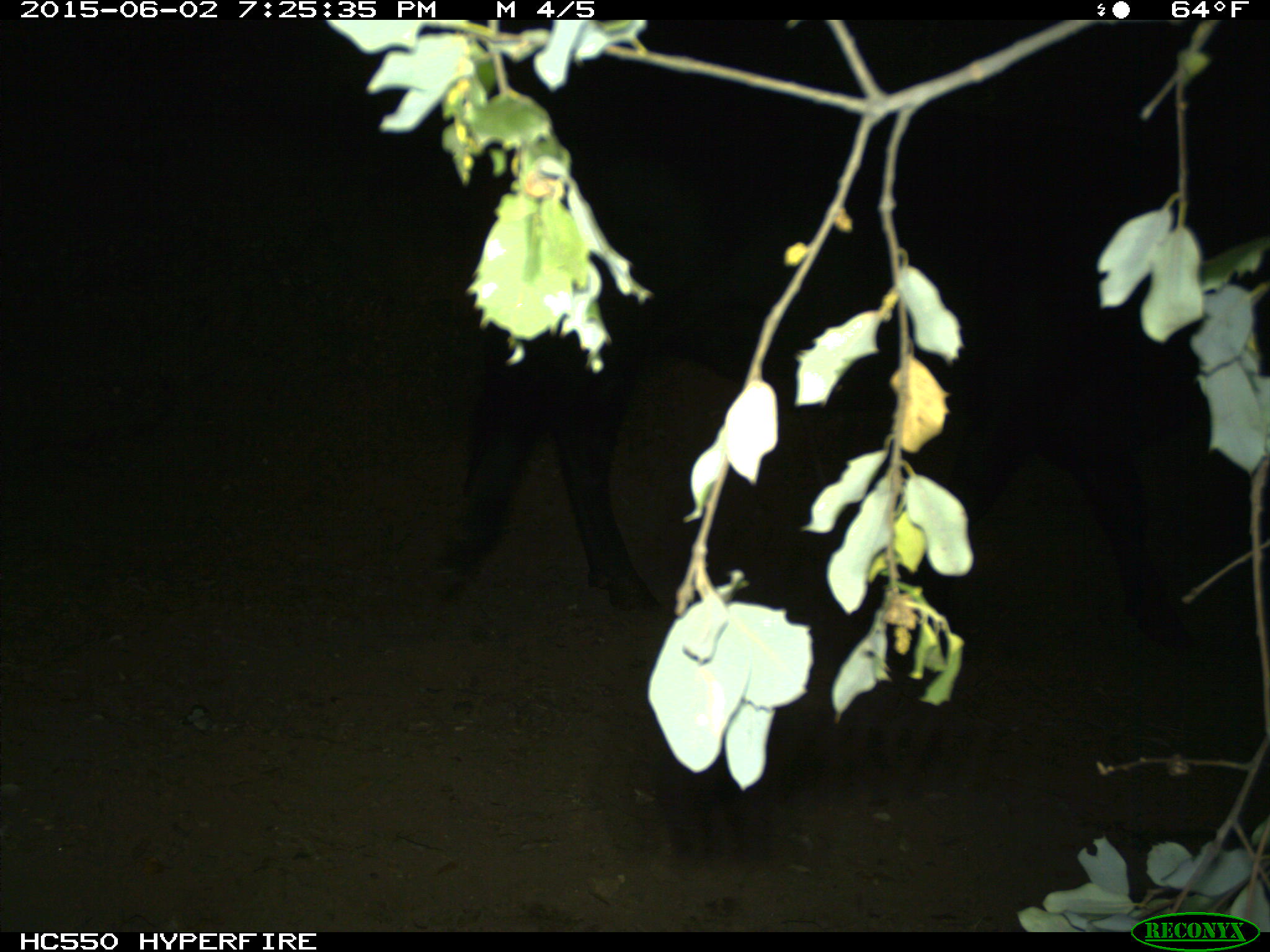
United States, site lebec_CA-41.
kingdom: Animalia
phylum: Chordata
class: Mammalia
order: Artiodactyla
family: Bovidae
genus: Bos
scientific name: Bos taurus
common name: domestic cow